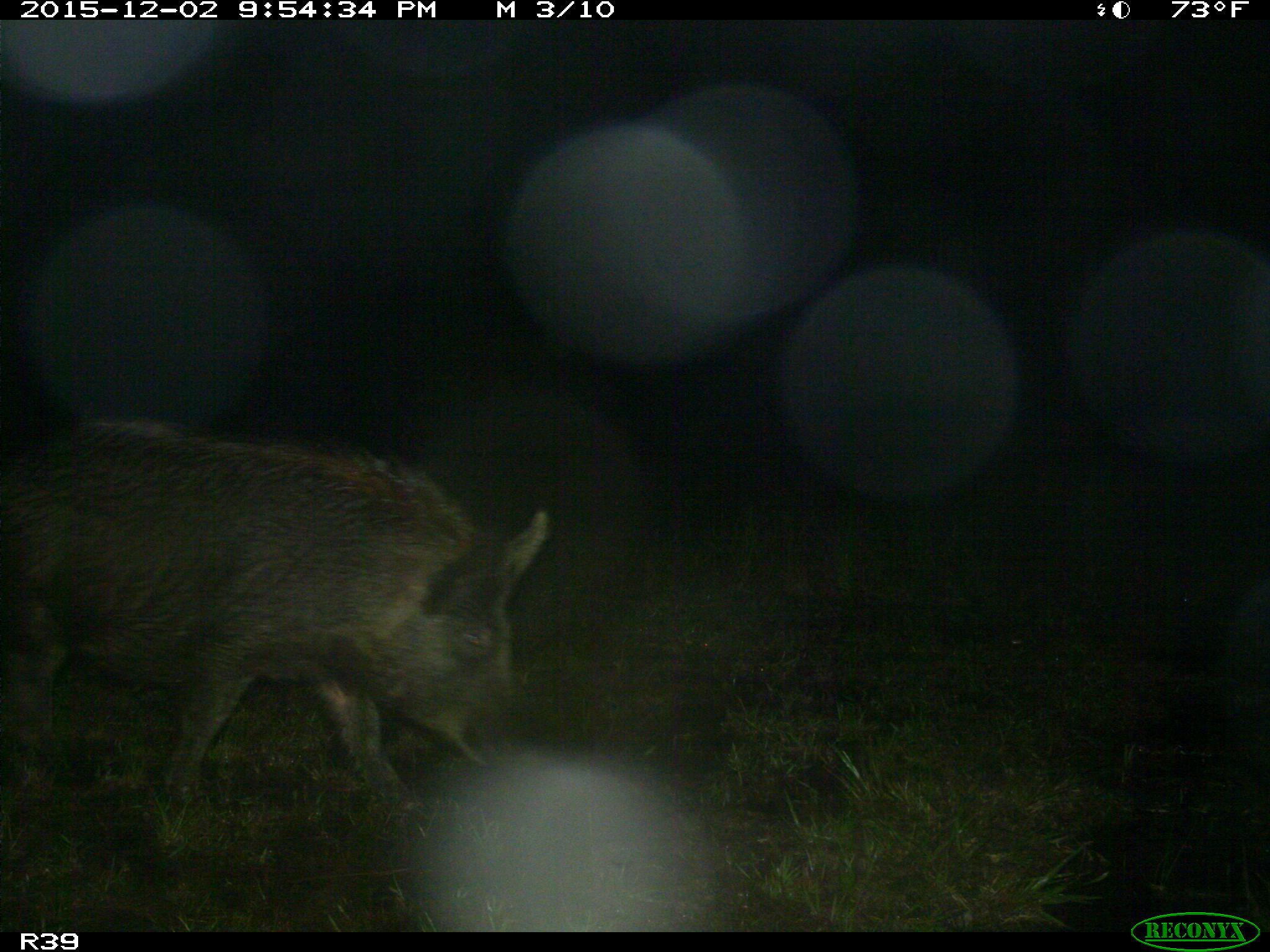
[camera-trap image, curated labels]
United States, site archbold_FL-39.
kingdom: Animalia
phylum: Chordata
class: Mammalia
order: Artiodactyla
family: Suidae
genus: Sus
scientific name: Sus scrofa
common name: wild boar